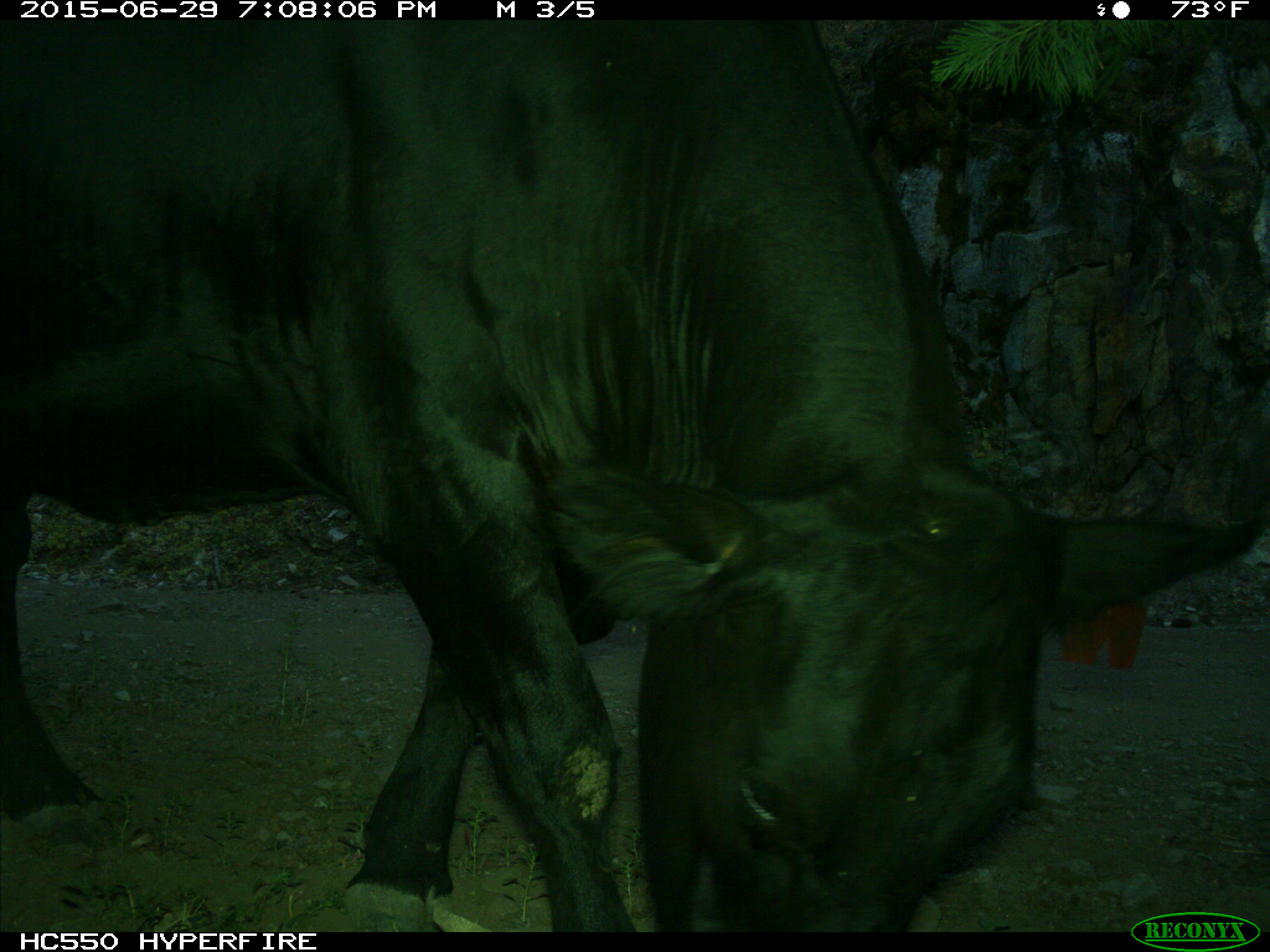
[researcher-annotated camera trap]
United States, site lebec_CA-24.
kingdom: Animalia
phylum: Chordata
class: Mammalia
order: Artiodactyla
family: Bovidae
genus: Bos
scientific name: Bos taurus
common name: domestic cow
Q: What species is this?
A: Bos taurus (domestic cow).